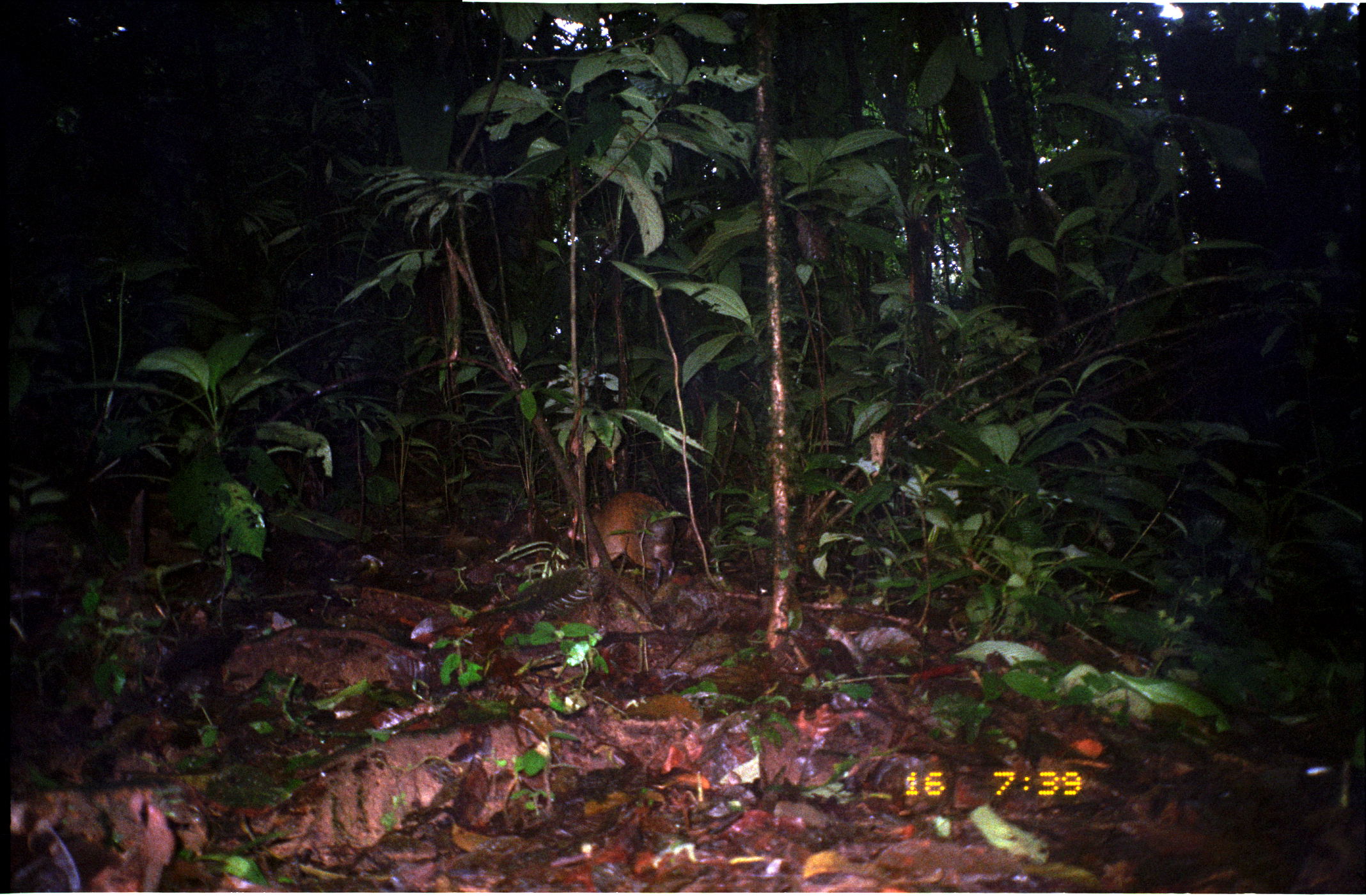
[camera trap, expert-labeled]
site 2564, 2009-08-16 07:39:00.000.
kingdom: Animalia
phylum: Chordata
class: Mammalia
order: Rodentia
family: Dasyproctidae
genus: Dasyprocta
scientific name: Dasyprocta punctata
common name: central american agouti